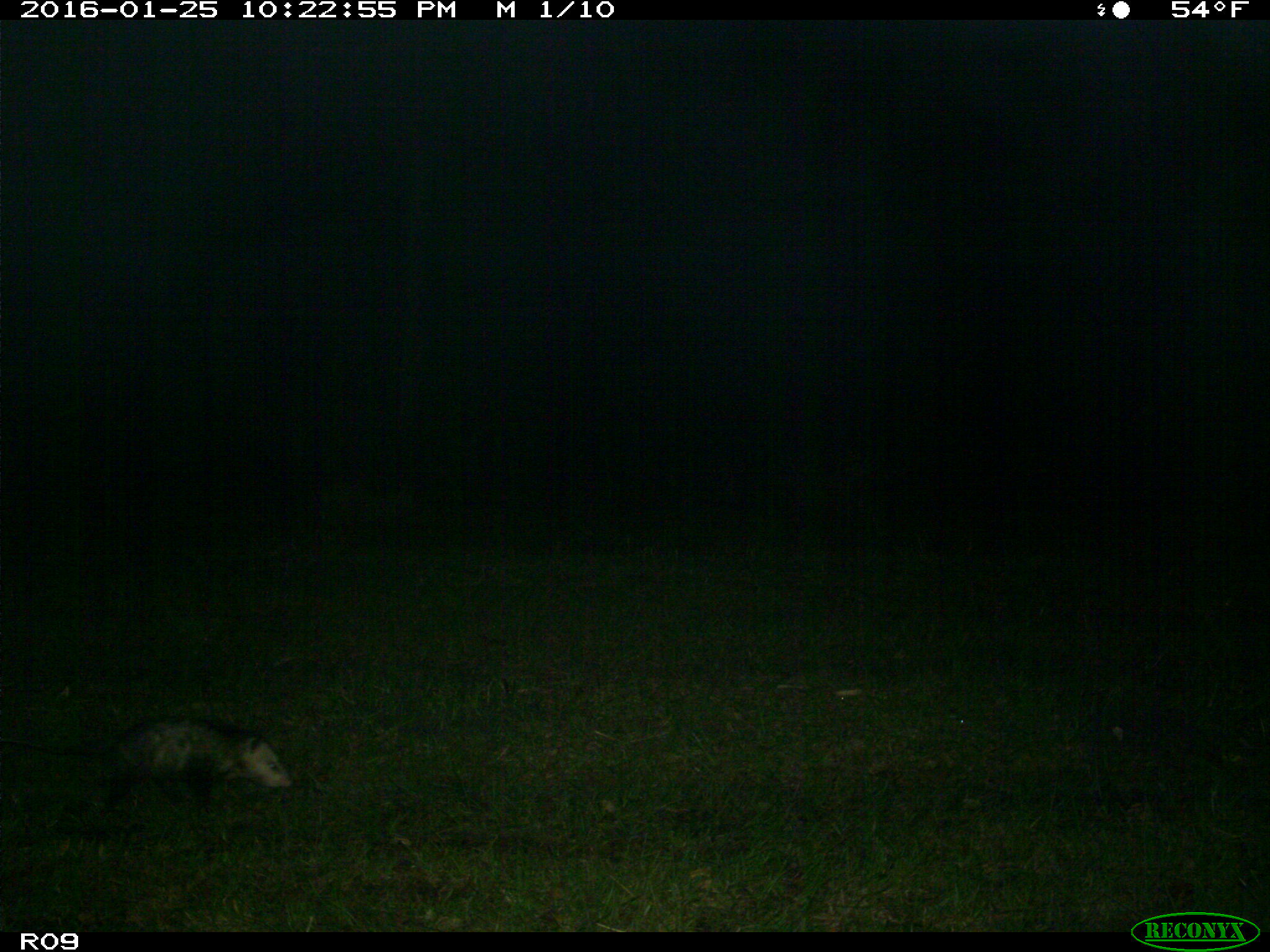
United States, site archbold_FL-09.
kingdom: Animalia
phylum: Chordata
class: Mammalia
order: Didelphimorphia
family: Didelphidae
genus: Didelphis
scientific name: Didelphis virginiana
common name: virginia opossum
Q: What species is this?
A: Didelphis virginiana (virginia opossum).